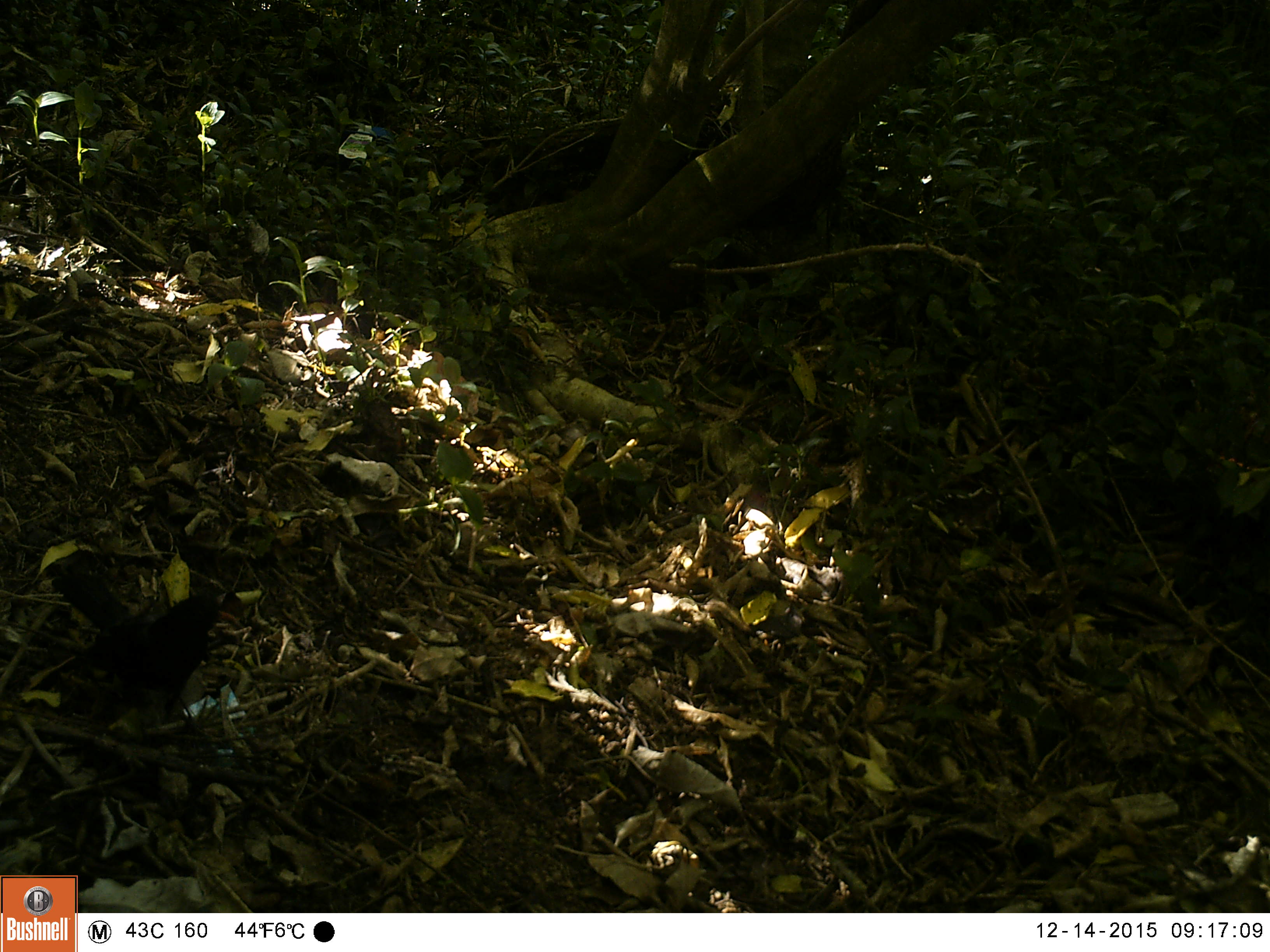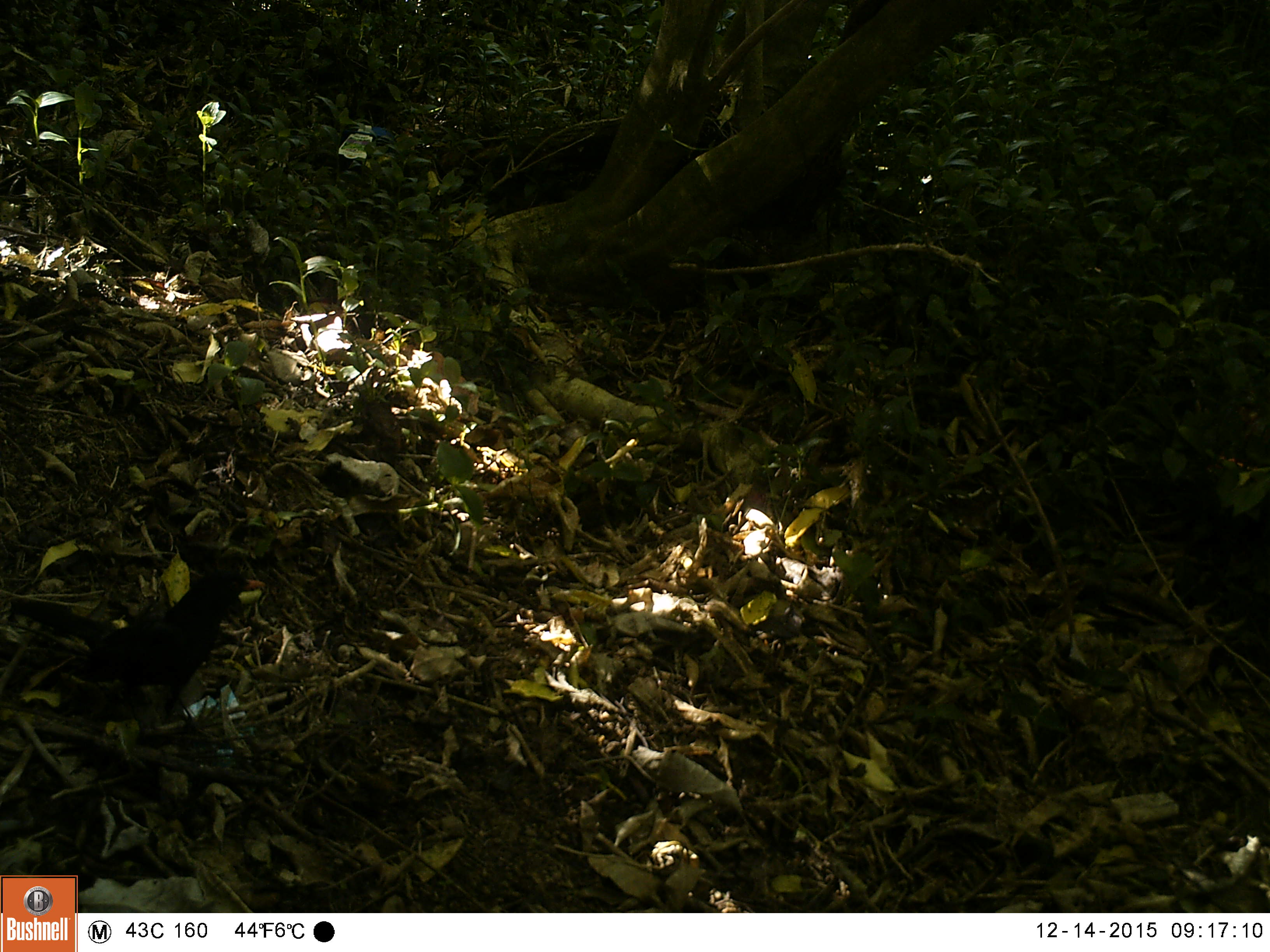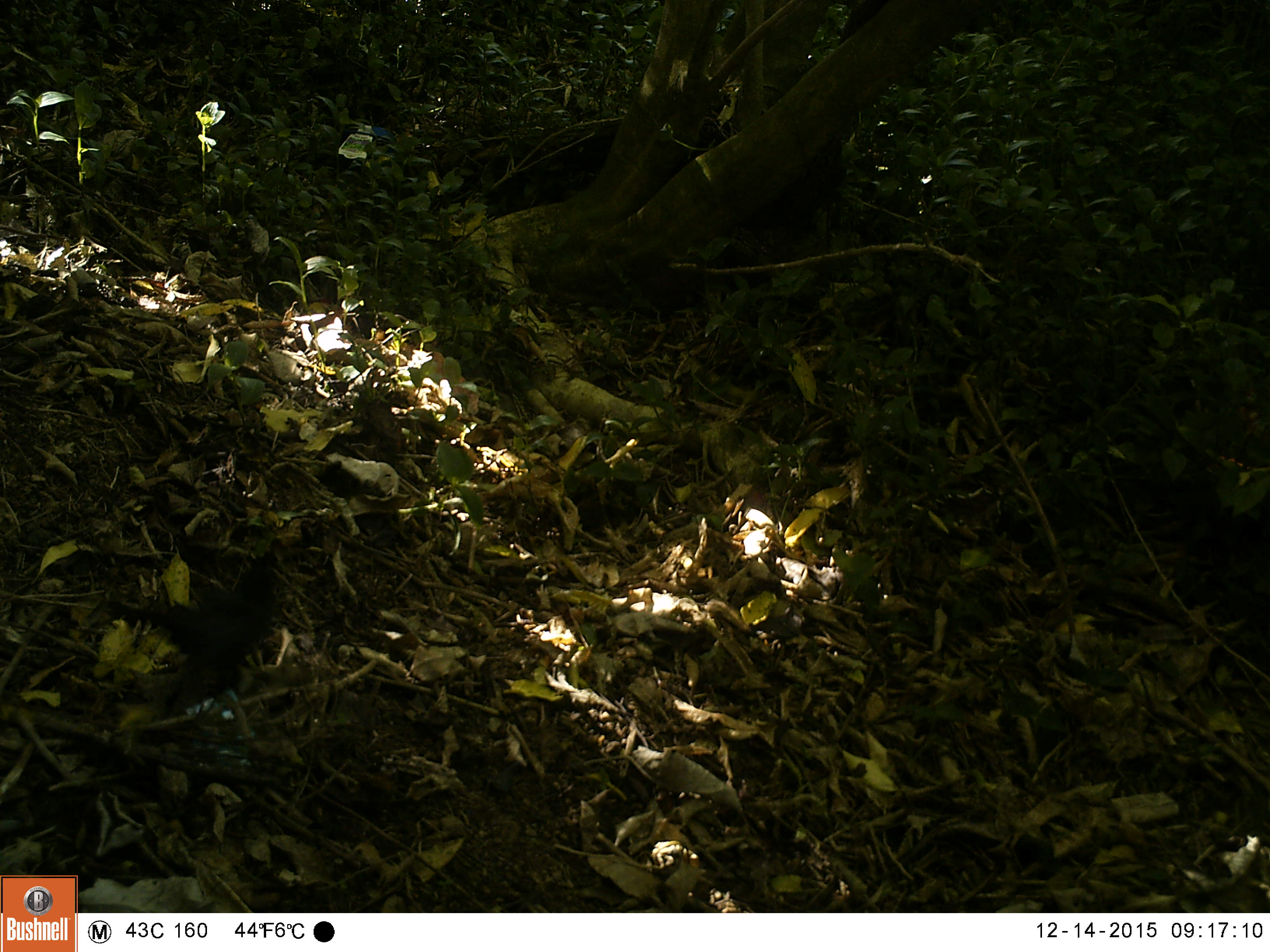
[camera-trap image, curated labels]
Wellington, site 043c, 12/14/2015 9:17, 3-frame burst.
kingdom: Animalia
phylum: Chordata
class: Aves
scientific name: Aves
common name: bird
Bird (Aves).